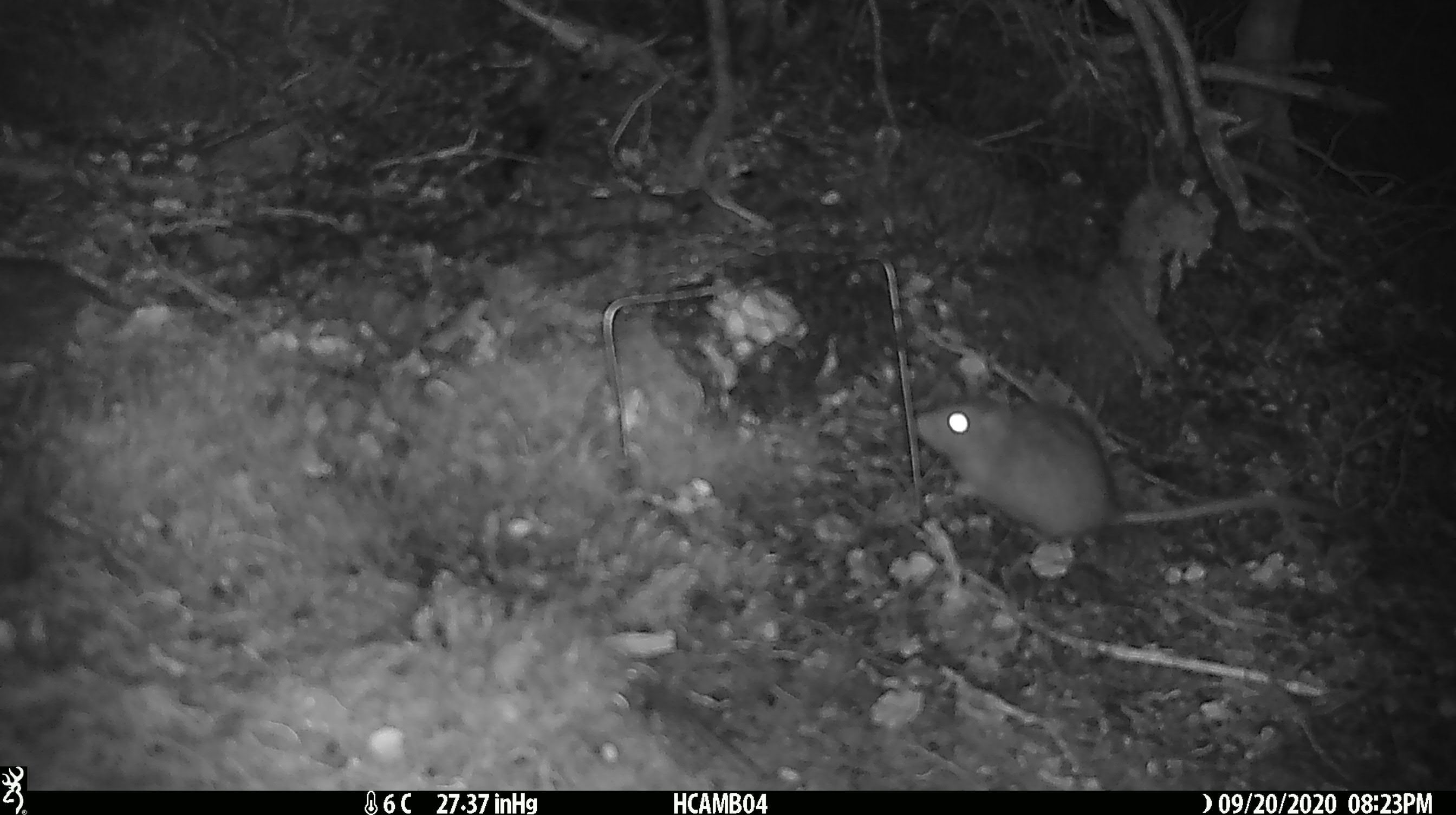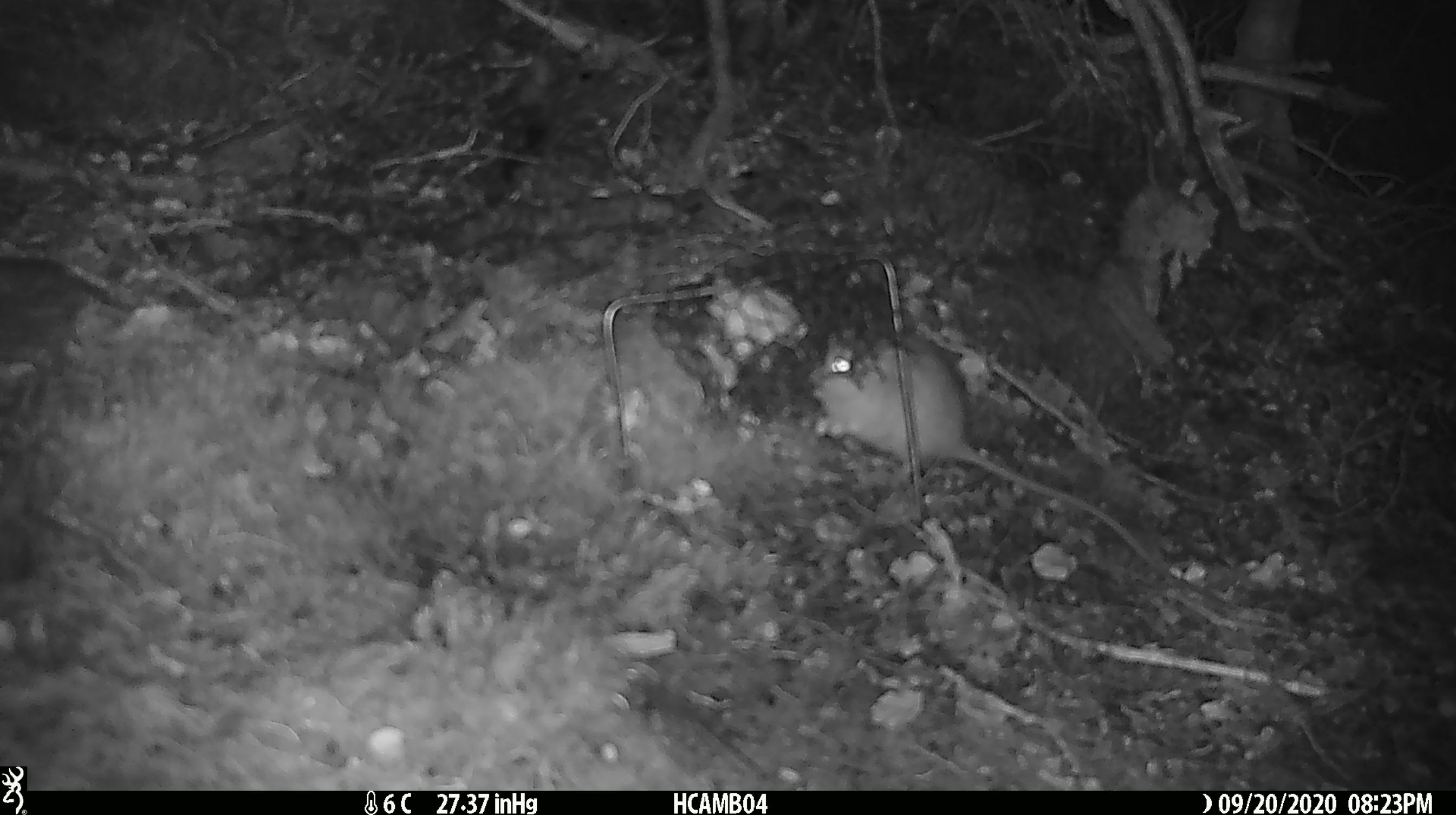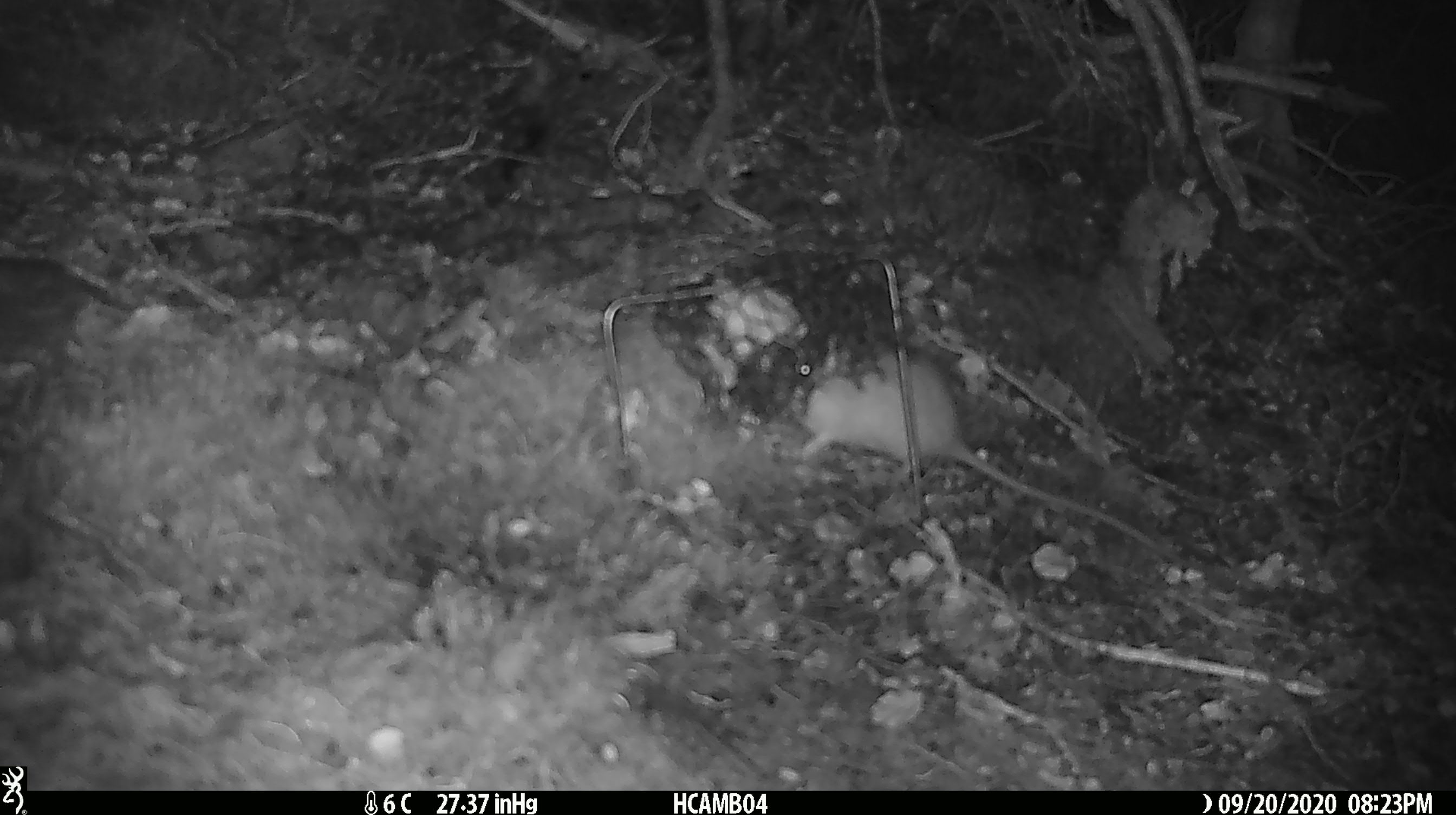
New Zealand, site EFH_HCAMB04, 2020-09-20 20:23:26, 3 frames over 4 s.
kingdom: Animalia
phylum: Chordata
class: Mammalia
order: Rodentia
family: Muridae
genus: Rattus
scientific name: Rattus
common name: rat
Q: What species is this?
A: Rat (Rattus).